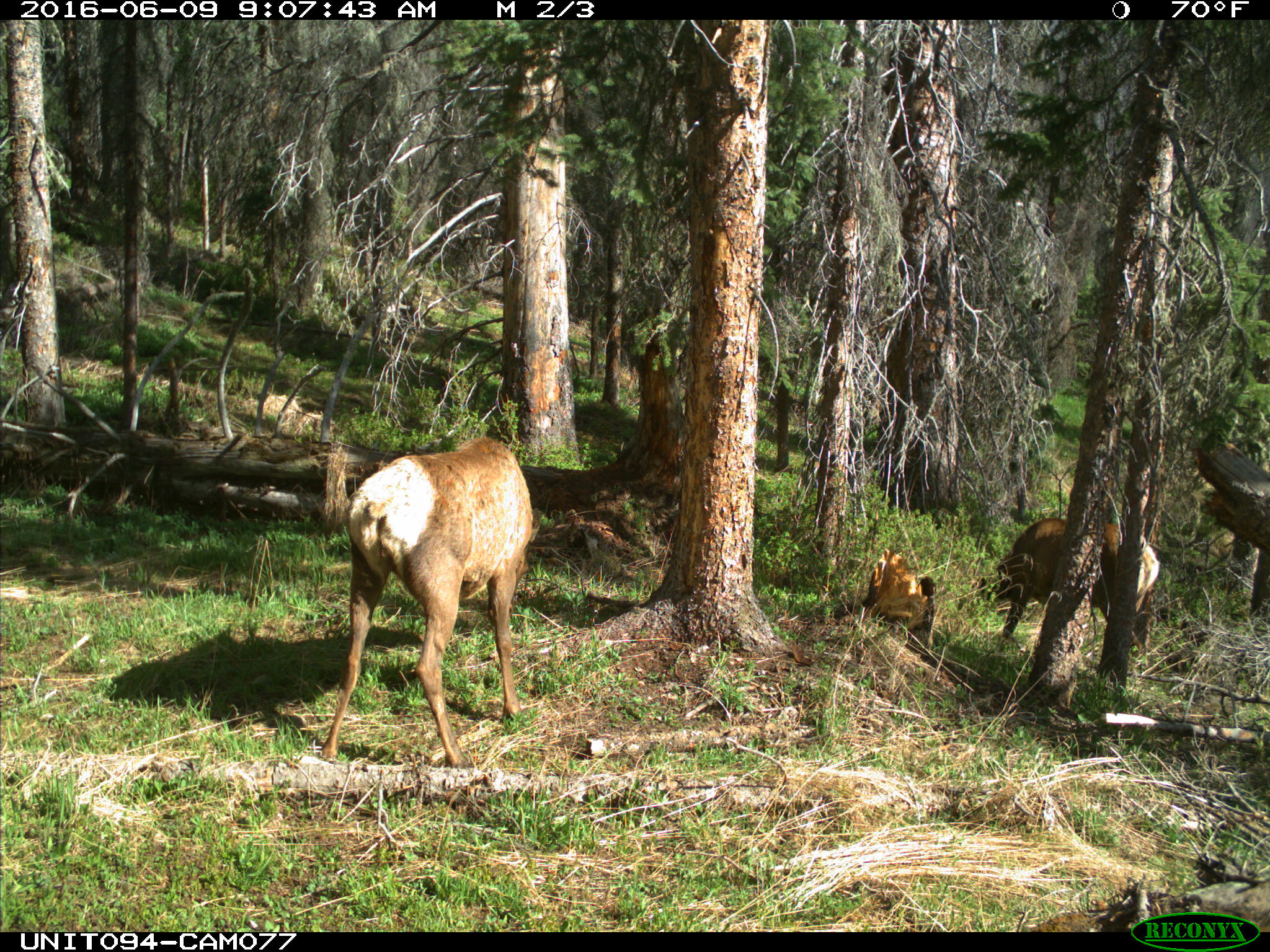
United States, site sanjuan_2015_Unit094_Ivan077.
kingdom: Animalia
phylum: Chordata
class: Mammalia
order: Artiodactyla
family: Cervidae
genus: Cervus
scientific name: Cervus elaphus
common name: red deer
Cervus elaphus (red deer).